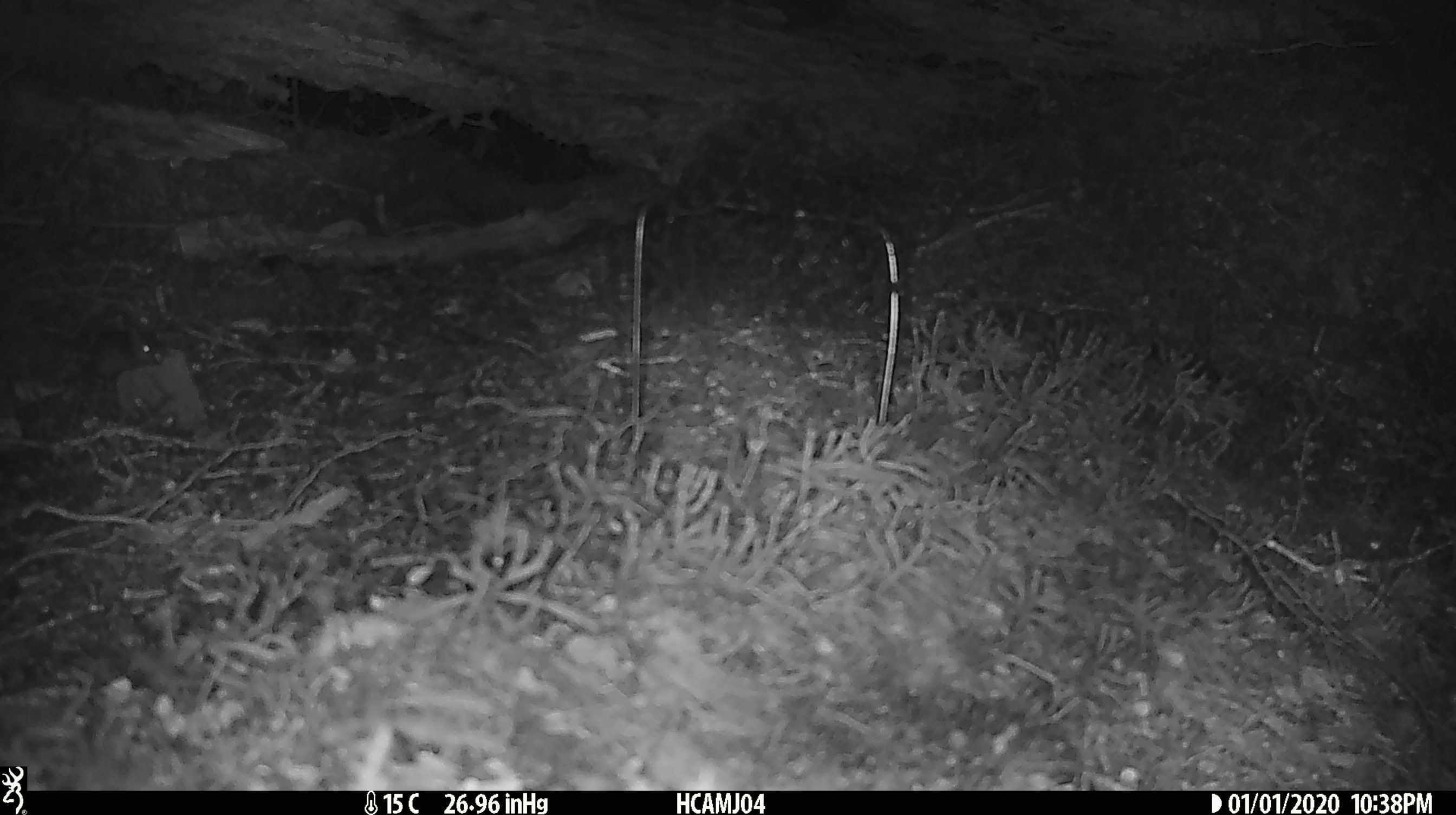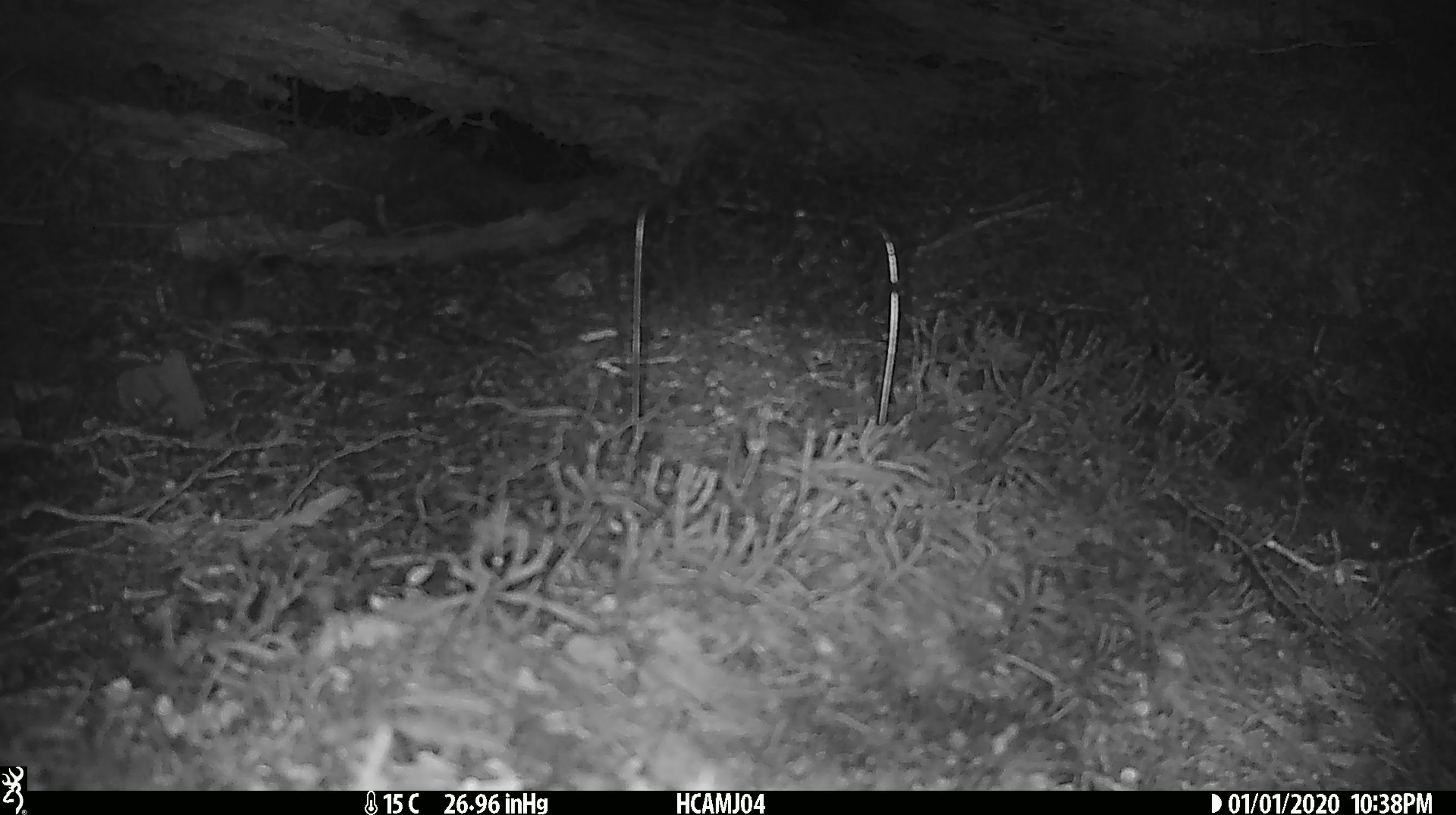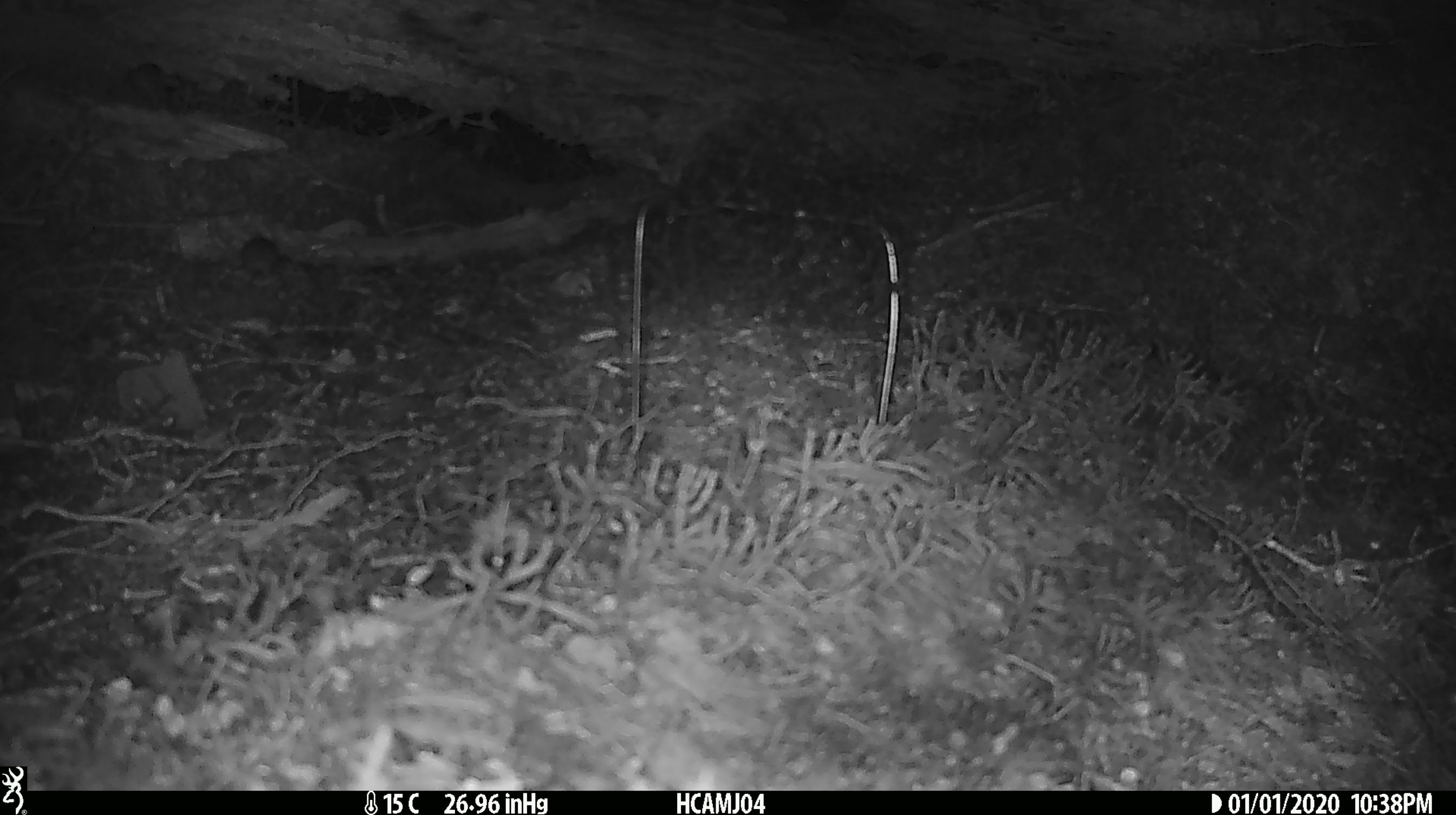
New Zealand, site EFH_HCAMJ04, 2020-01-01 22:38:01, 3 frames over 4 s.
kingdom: Animalia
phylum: Chordata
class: Mammalia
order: Rodentia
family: Muridae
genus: Mus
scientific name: Mus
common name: mouse